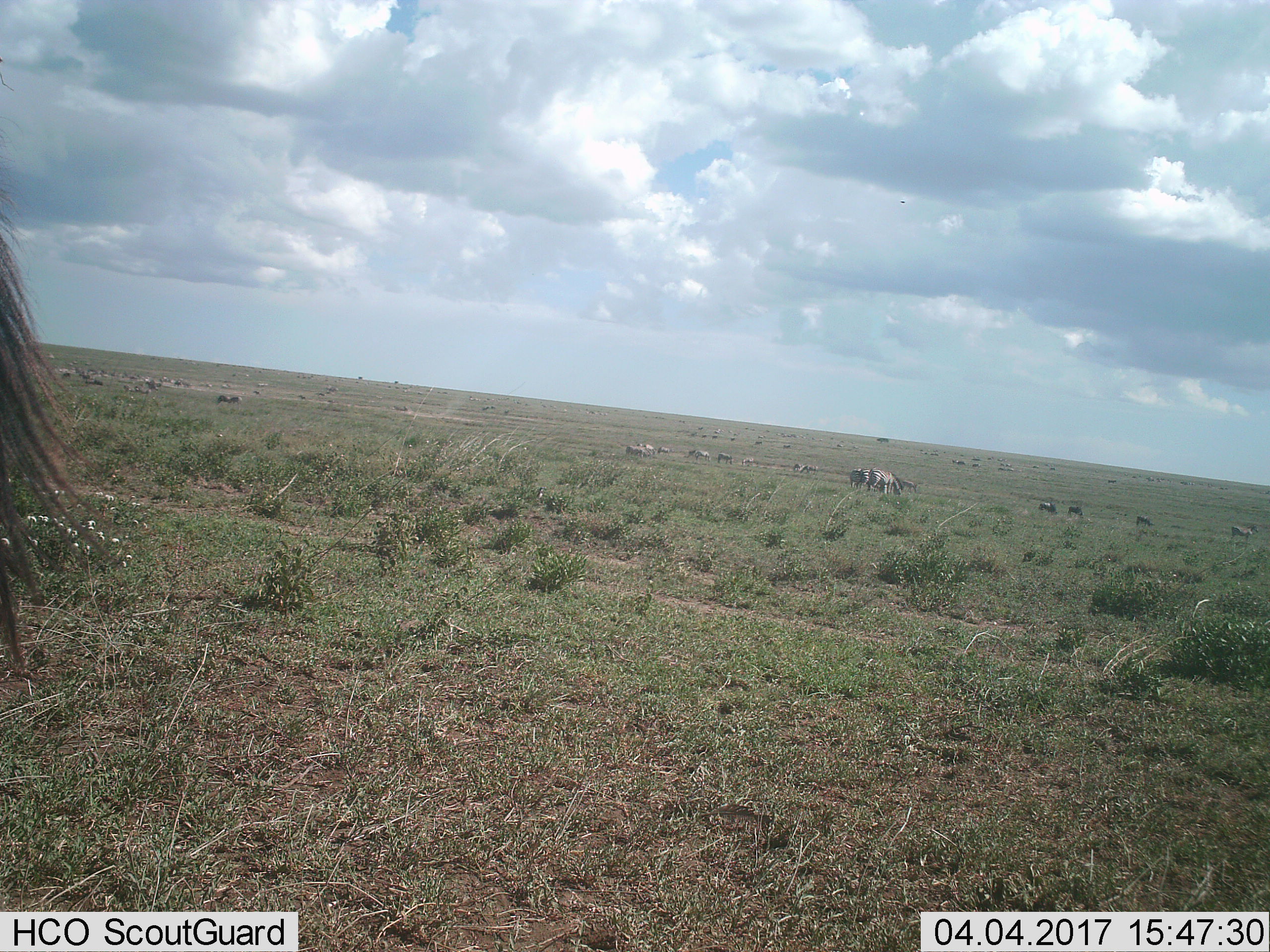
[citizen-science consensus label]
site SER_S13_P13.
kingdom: Animalia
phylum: Chordata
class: Mammalia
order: Artiodactyla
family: Bovidae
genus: Connochaetes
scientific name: Connochaetes taurinus taurinus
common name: blue wildebeest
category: wildebeestblue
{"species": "wildebeestblue (blue wildebeest) (Connochaetes taurinus taurinus)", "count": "11-50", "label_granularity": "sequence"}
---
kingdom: Animalia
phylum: Chordata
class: Mammalia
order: Perissodactyla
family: Equidae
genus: Equus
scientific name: Equus quagga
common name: plains zebra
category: zebraplains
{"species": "zebraplains (plains zebra) (Equus quagga)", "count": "11-50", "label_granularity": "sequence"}